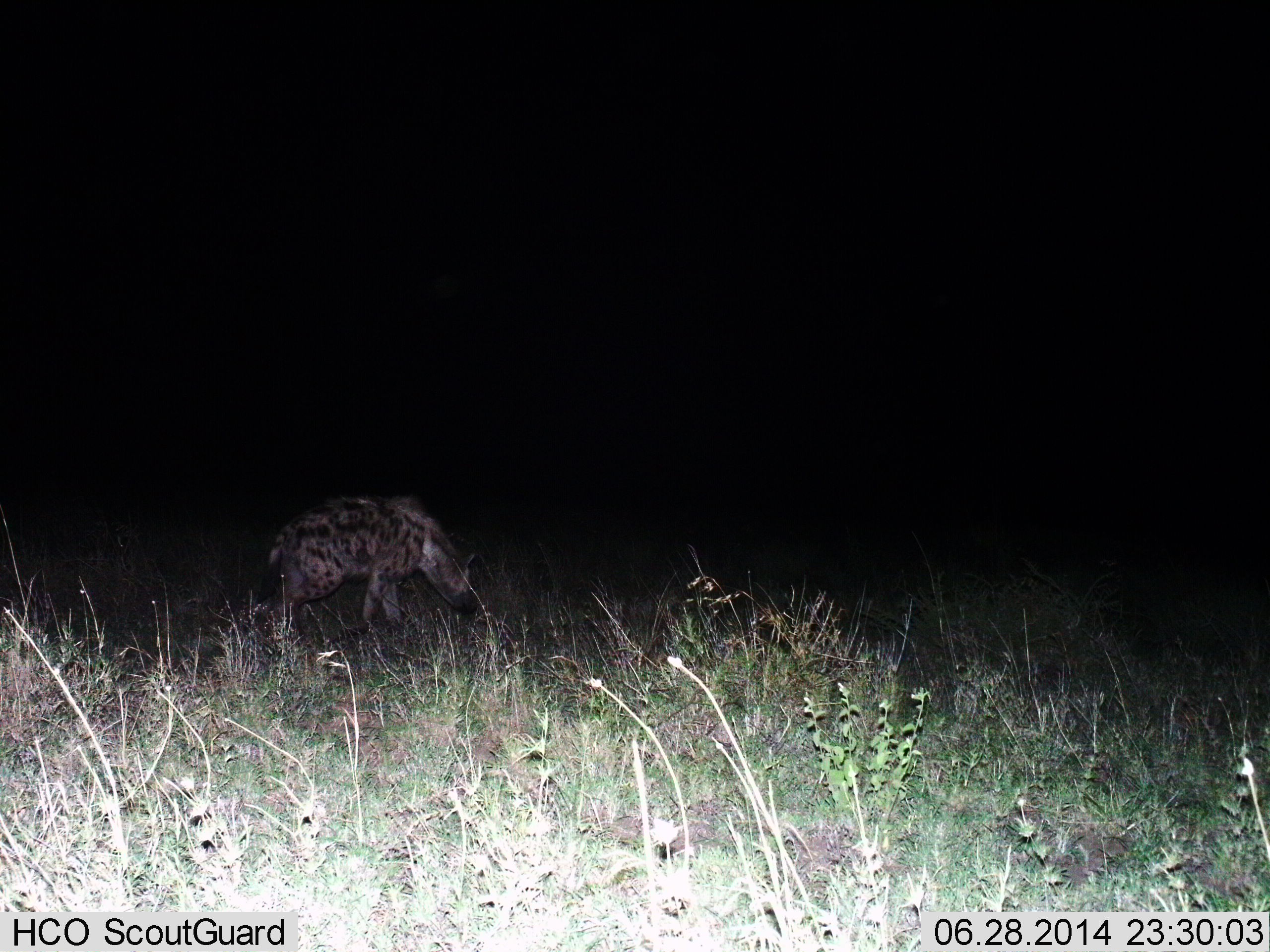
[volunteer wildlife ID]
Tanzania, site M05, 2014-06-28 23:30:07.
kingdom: Animalia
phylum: Chordata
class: Mammalia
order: Carnivora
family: Hyaenidae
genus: Crocuta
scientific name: Crocuta crocuta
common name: spotted hyena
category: hyenaspotted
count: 1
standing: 50%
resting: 0%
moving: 40%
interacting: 0%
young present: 0%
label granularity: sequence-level